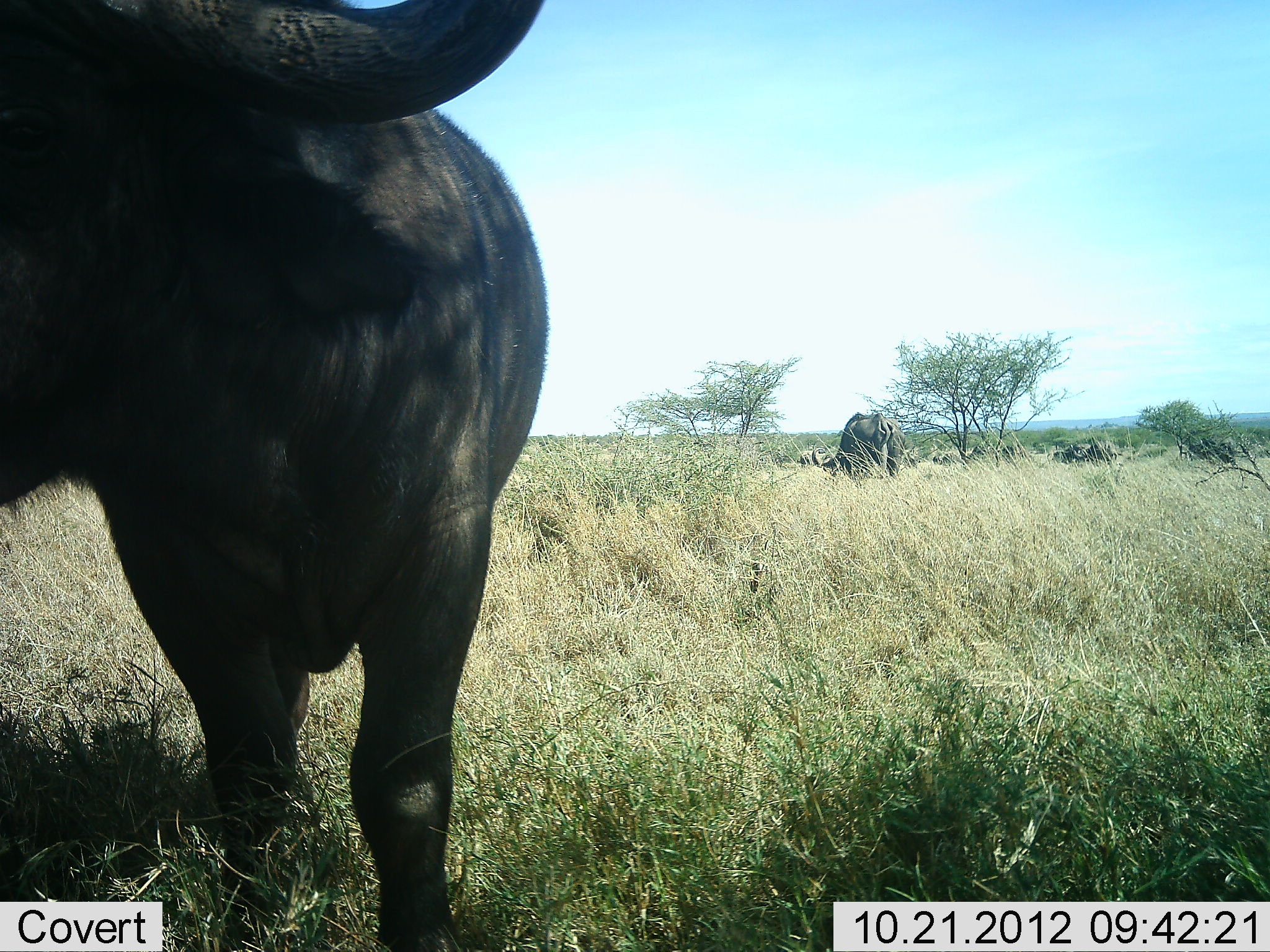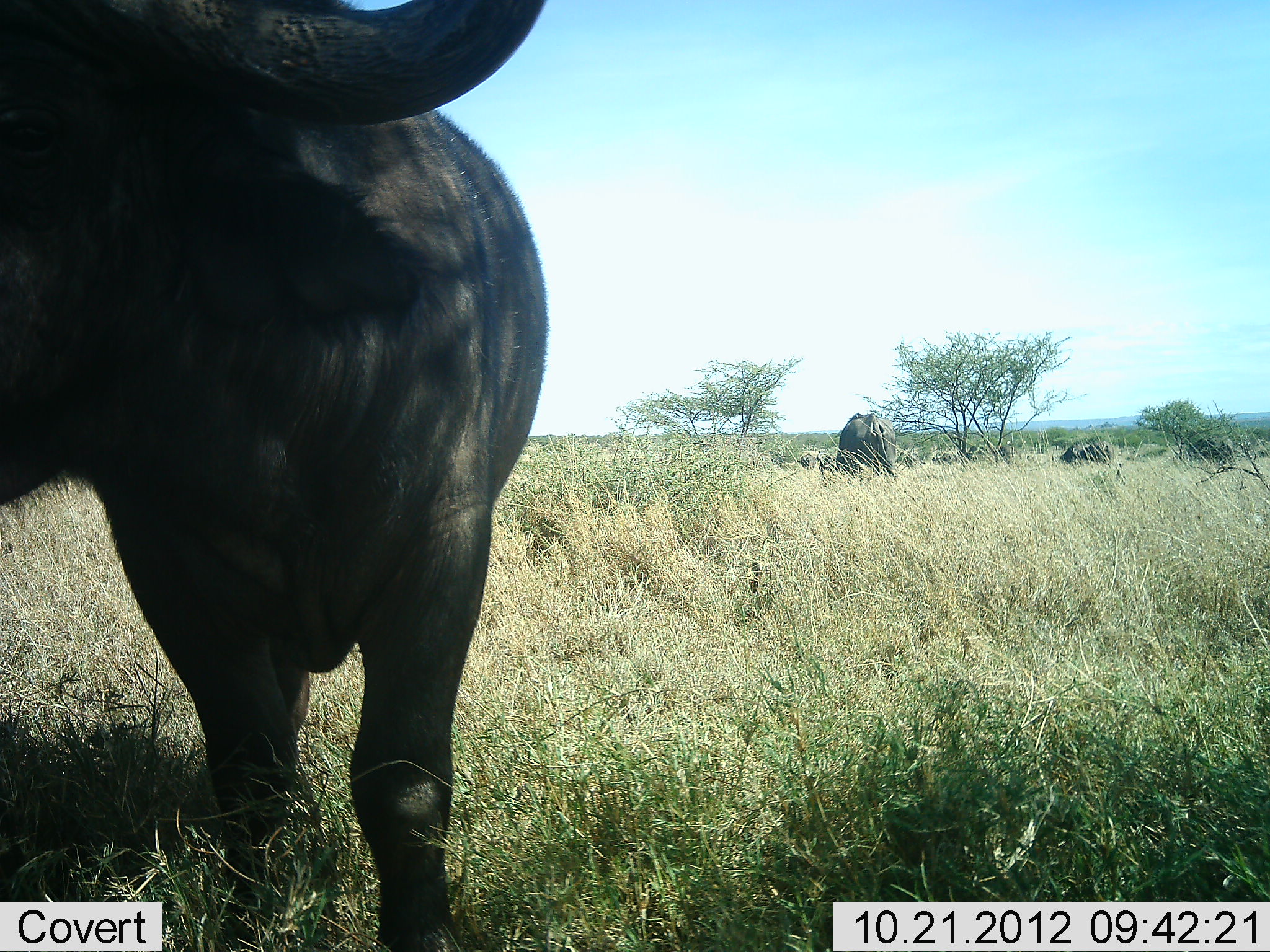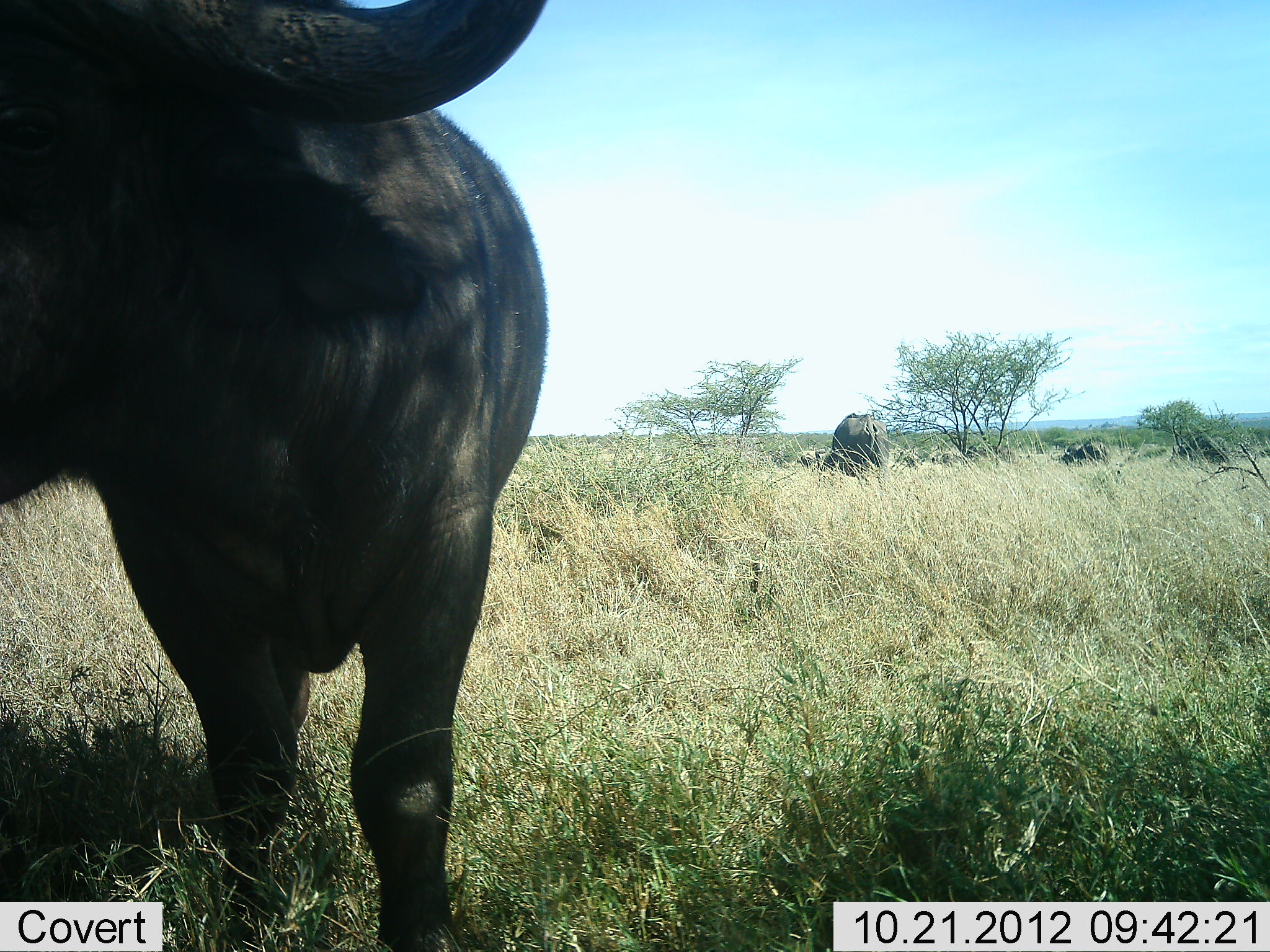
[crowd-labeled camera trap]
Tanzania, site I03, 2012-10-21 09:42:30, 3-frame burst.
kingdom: Animalia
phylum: Chordata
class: Mammalia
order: Artiodactyla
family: Bovidae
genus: Syncerus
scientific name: Syncerus caffer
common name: cape buffalo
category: buffalo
Buffalo (cape buffalo) (Syncerus caffer), count 6. Behavior (volunteer vote fractions): standing 90%, resting 0%, moving 40%, interacting 0%. Young present (vote fraction): 0%. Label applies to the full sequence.